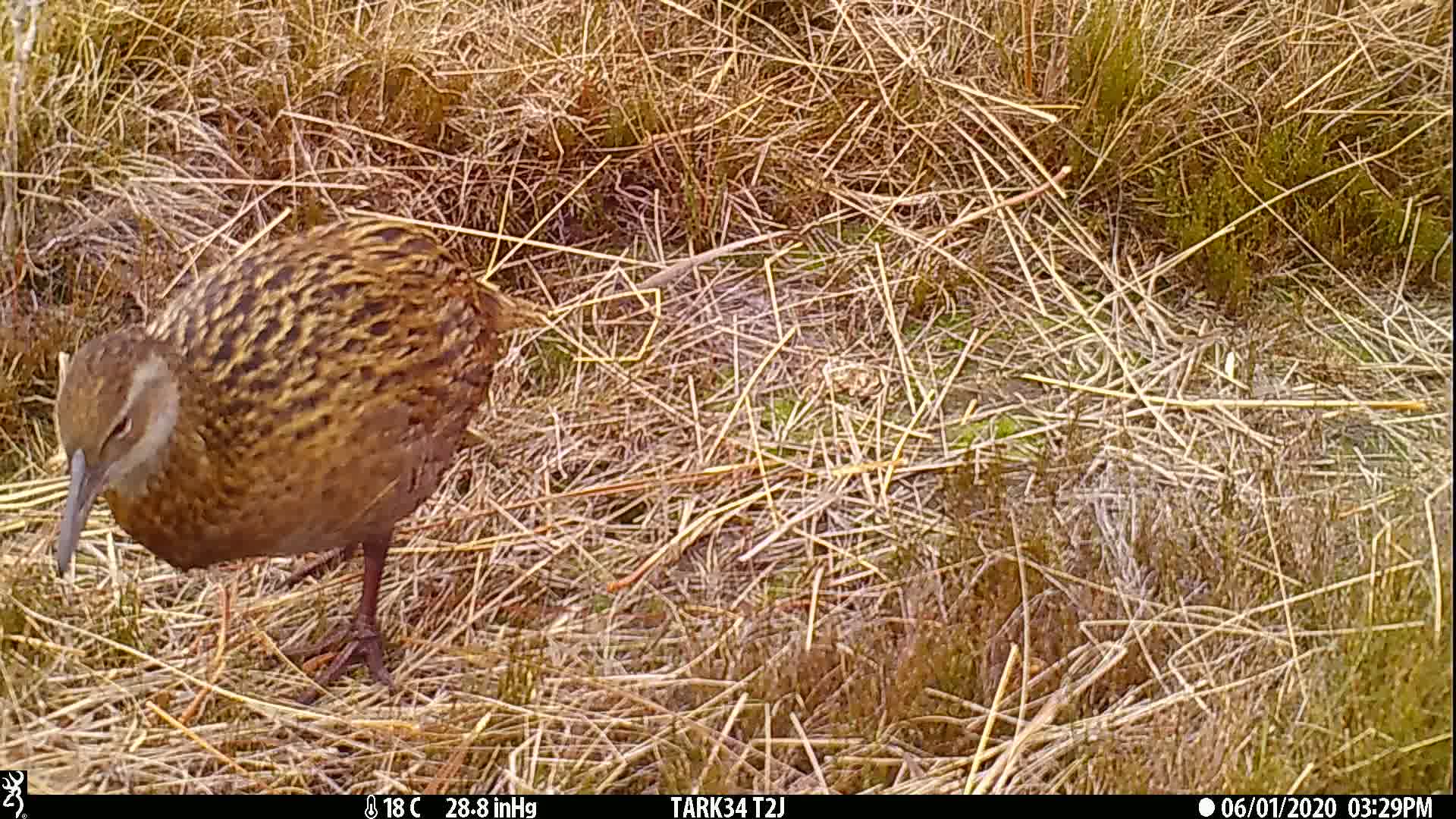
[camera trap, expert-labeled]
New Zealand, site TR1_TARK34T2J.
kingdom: Animalia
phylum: Chordata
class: Aves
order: Gruiformes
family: Rallidae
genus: Gallirallus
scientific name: Gallirallus australis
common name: weka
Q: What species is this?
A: Weka (Gallirallus australis).